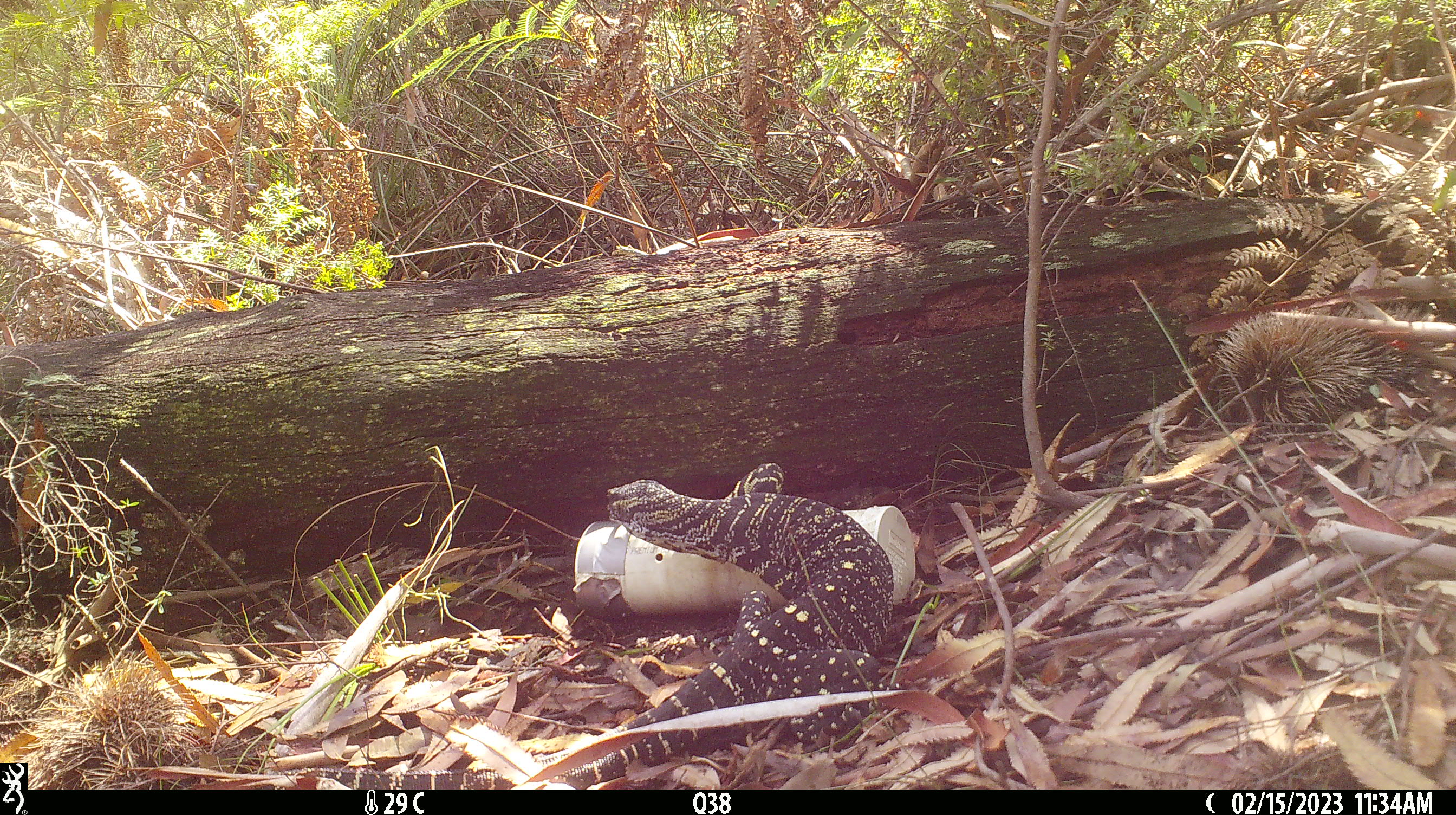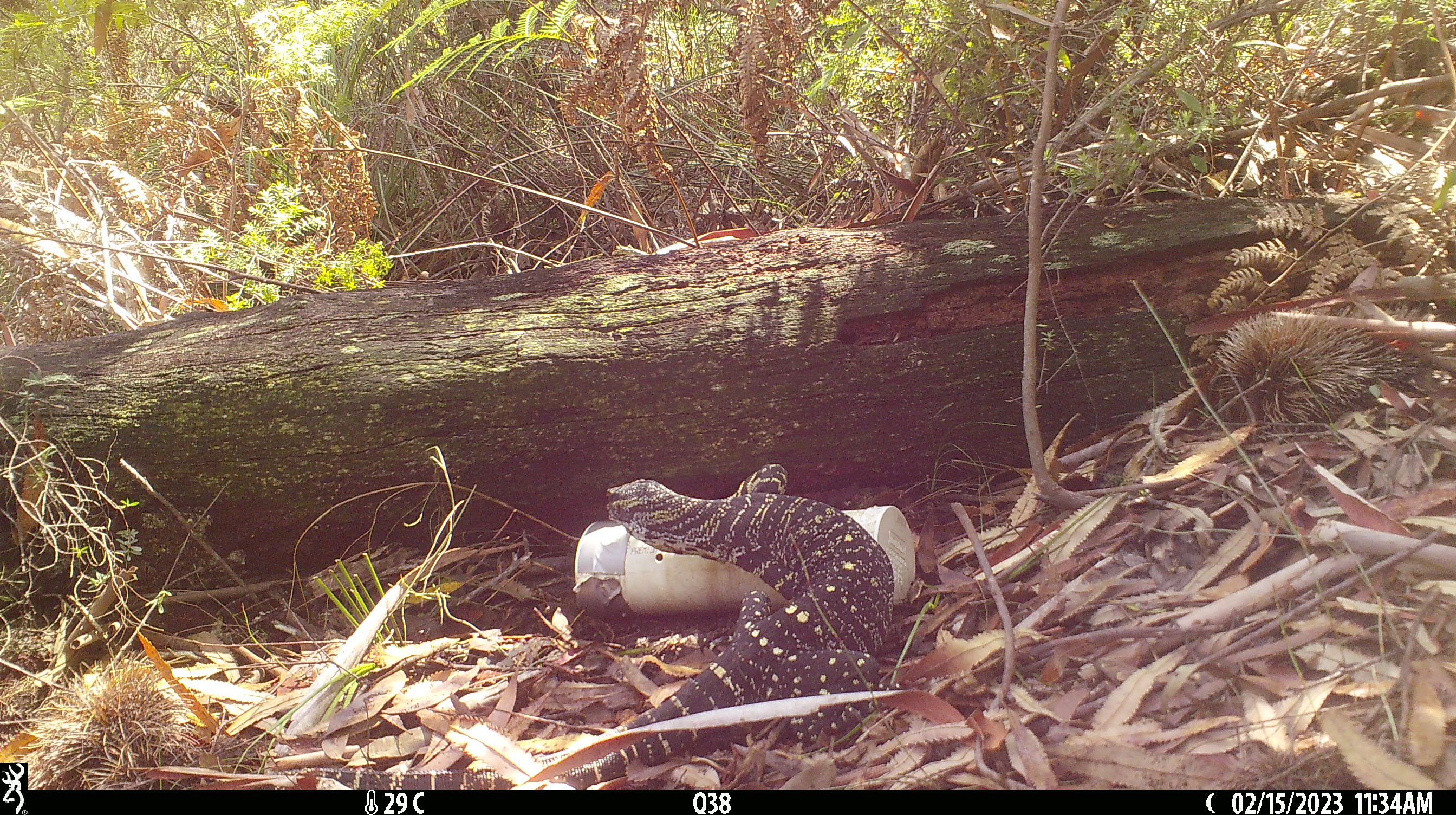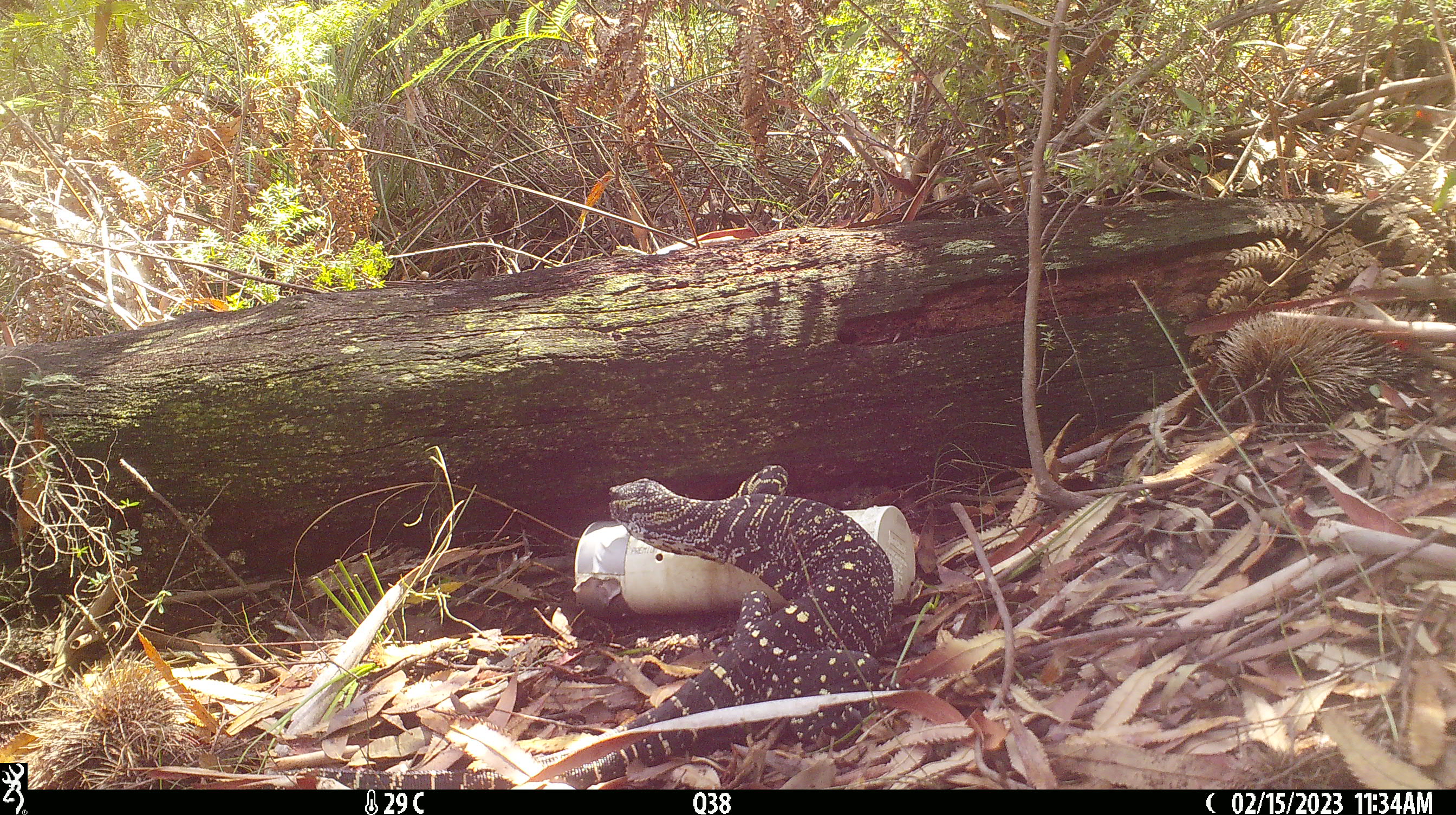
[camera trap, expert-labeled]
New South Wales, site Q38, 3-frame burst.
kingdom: Animalia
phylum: Chordata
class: Reptilia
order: Squamata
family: Varanidae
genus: Varanus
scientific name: Varanus varius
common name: lace monitor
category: goanna